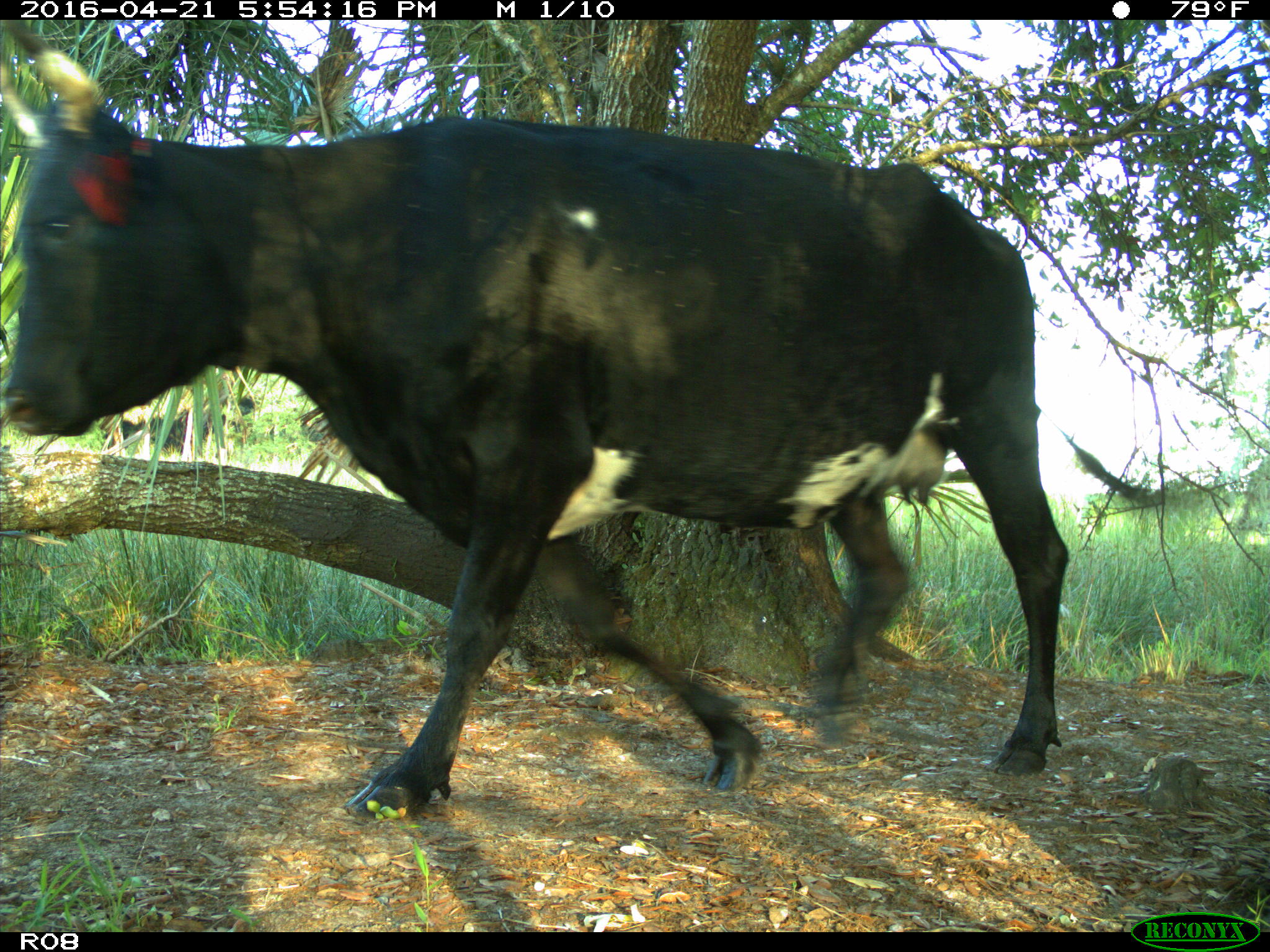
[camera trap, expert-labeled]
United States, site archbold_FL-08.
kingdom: Animalia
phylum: Chordata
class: Mammalia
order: Artiodactyla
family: Bovidae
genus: Bos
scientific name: Bos taurus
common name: domestic cow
Bos taurus (domestic cow).